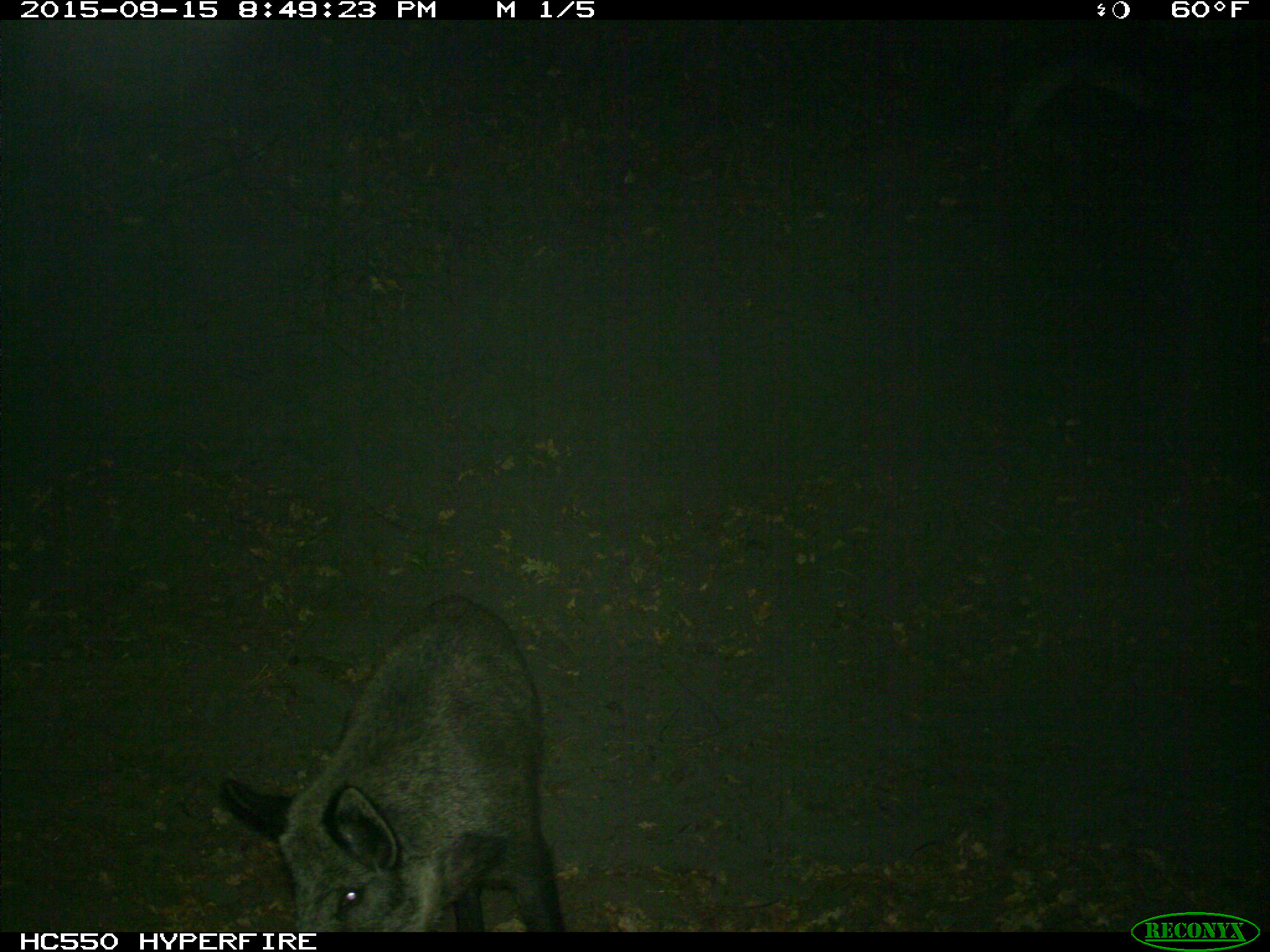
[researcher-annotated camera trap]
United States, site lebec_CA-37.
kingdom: Animalia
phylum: Chordata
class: Mammalia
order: Artiodactyla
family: Suidae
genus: Sus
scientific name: Sus scrofa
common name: wild boar